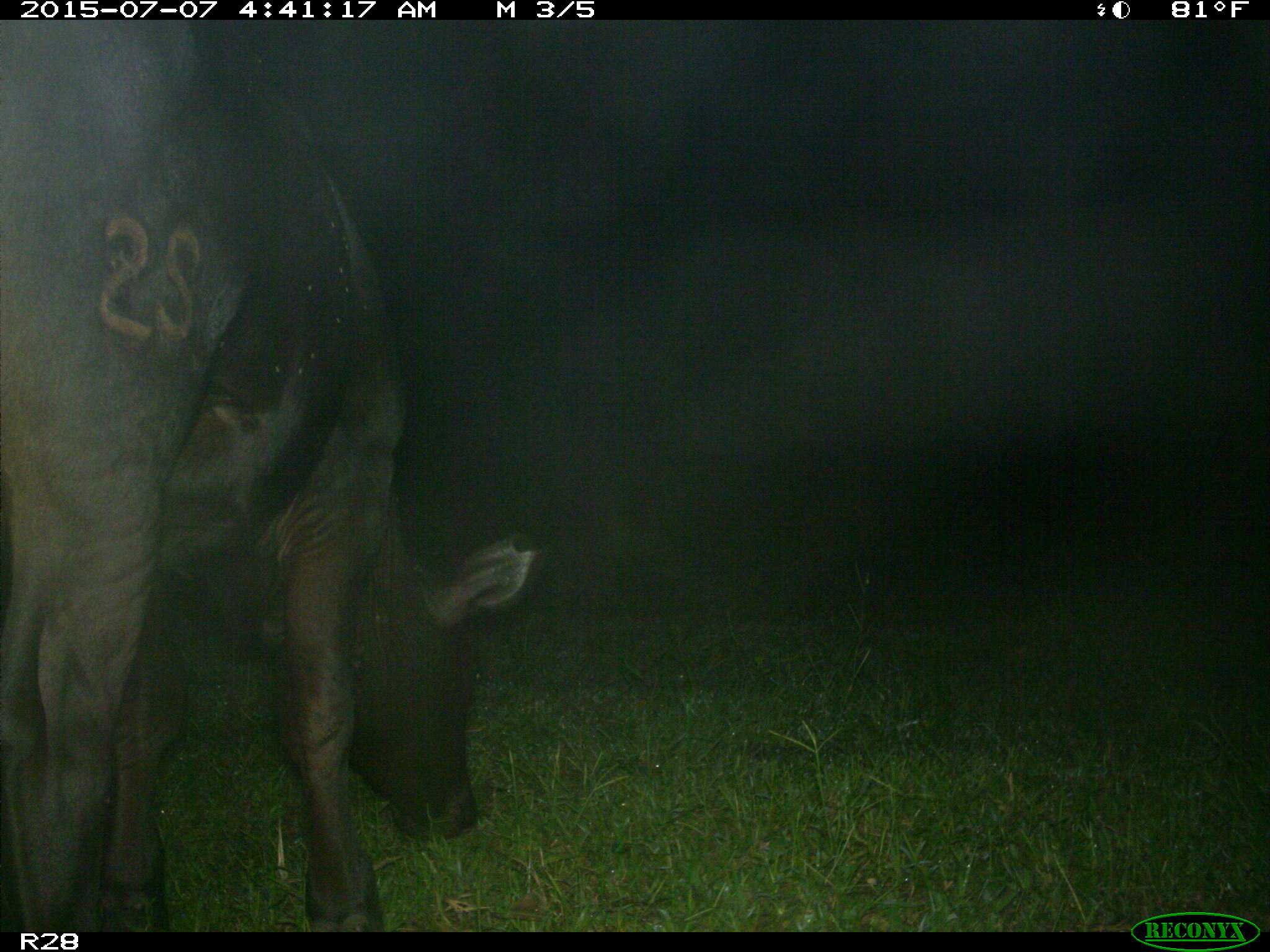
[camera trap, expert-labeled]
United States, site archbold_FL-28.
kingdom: Animalia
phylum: Chordata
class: Mammalia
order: Artiodactyla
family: Bovidae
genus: Bos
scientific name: Bos taurus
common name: domestic cow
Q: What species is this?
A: Bos taurus (domestic cow).